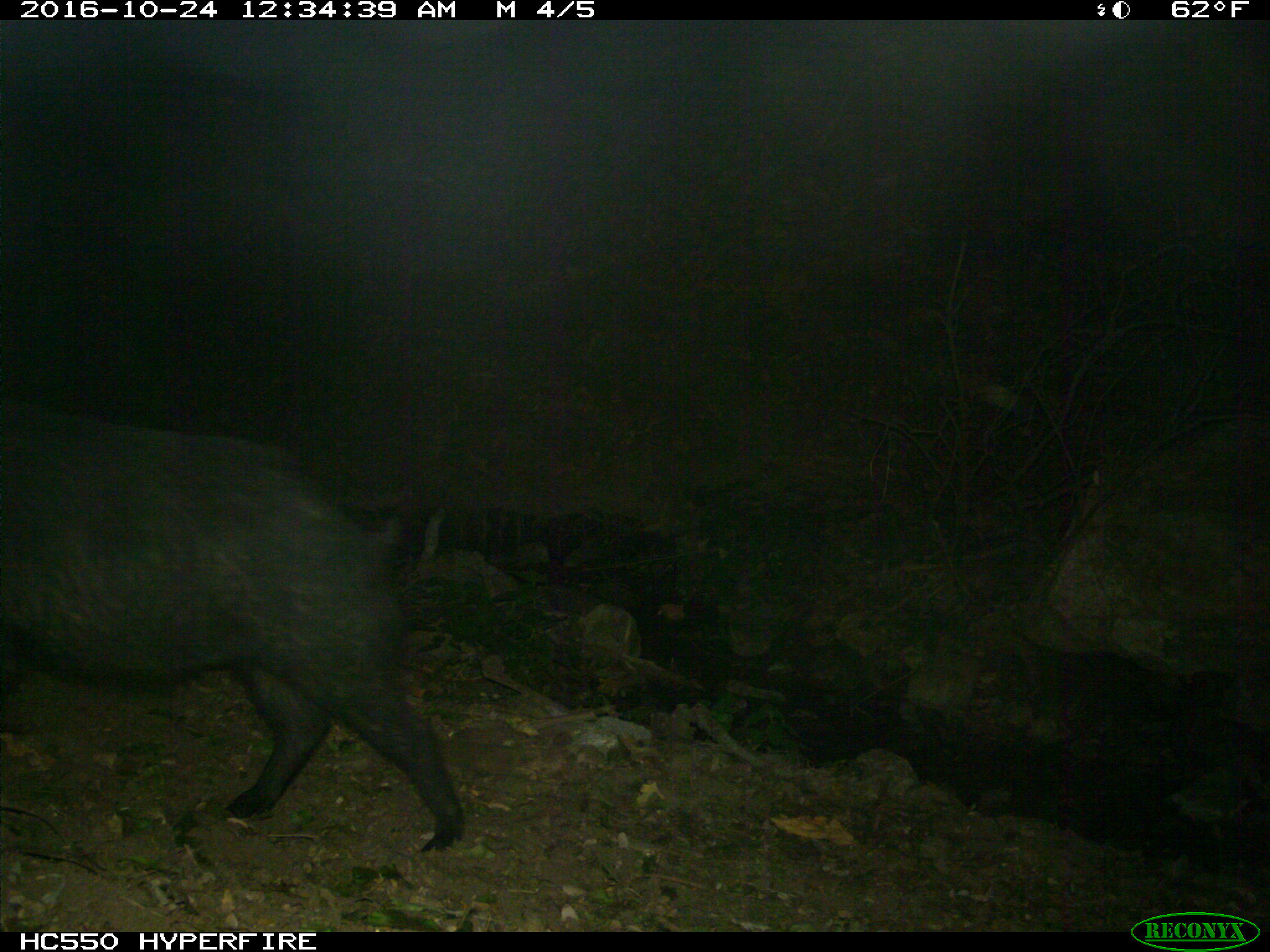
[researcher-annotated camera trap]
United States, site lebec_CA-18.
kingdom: Animalia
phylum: Chordata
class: Mammalia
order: Artiodactyla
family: Suidae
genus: Sus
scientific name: Sus scrofa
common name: wild boar